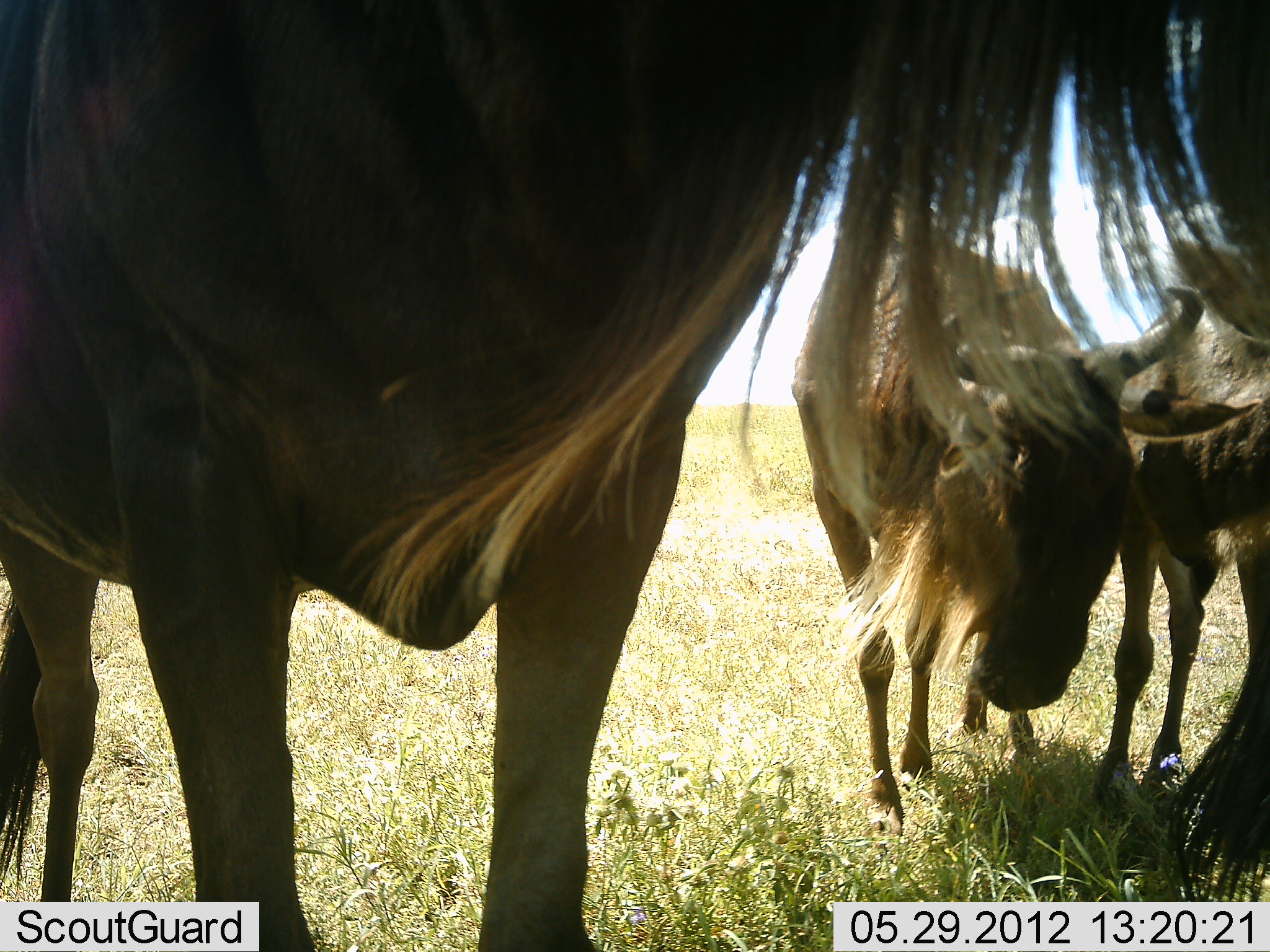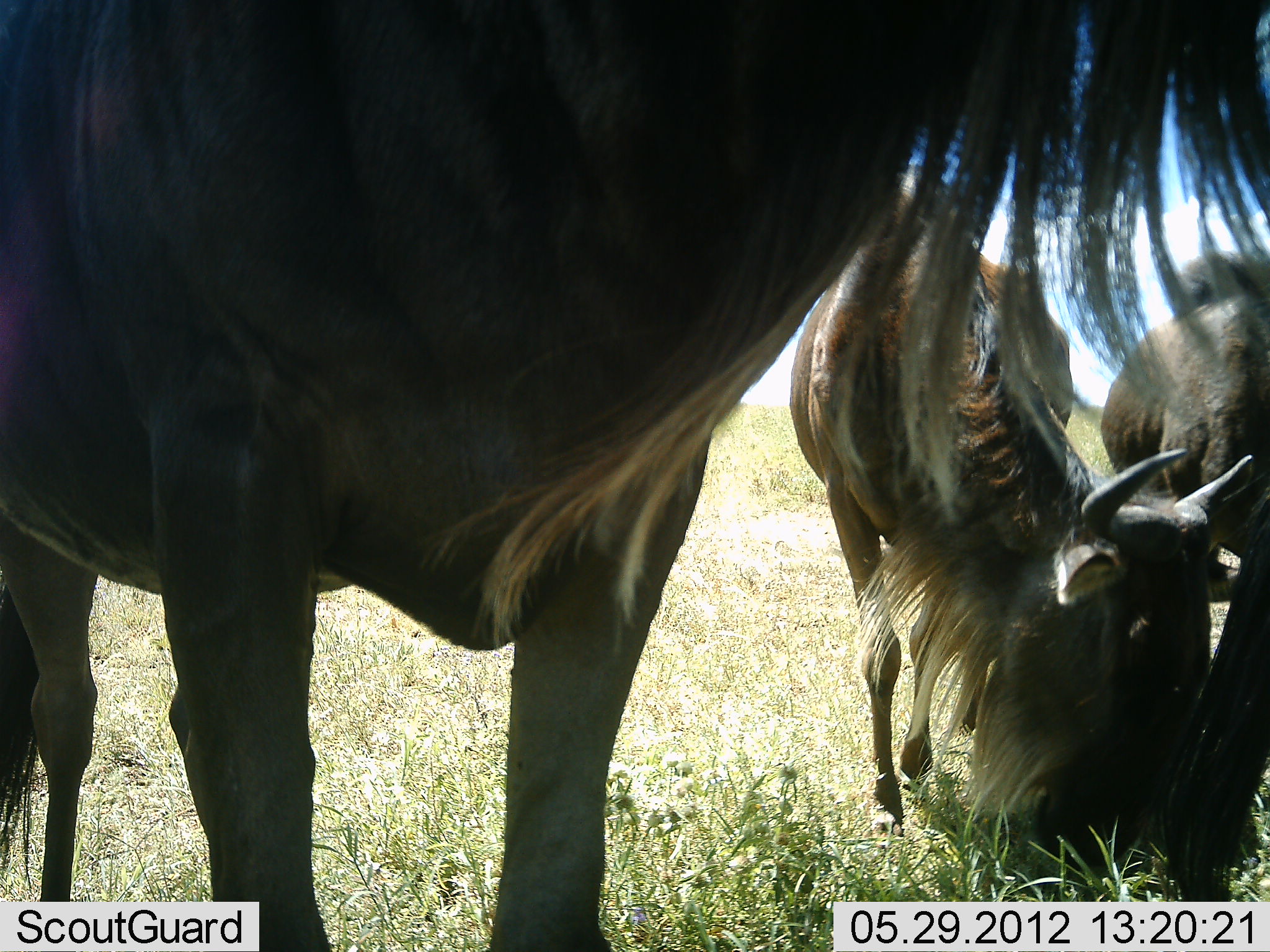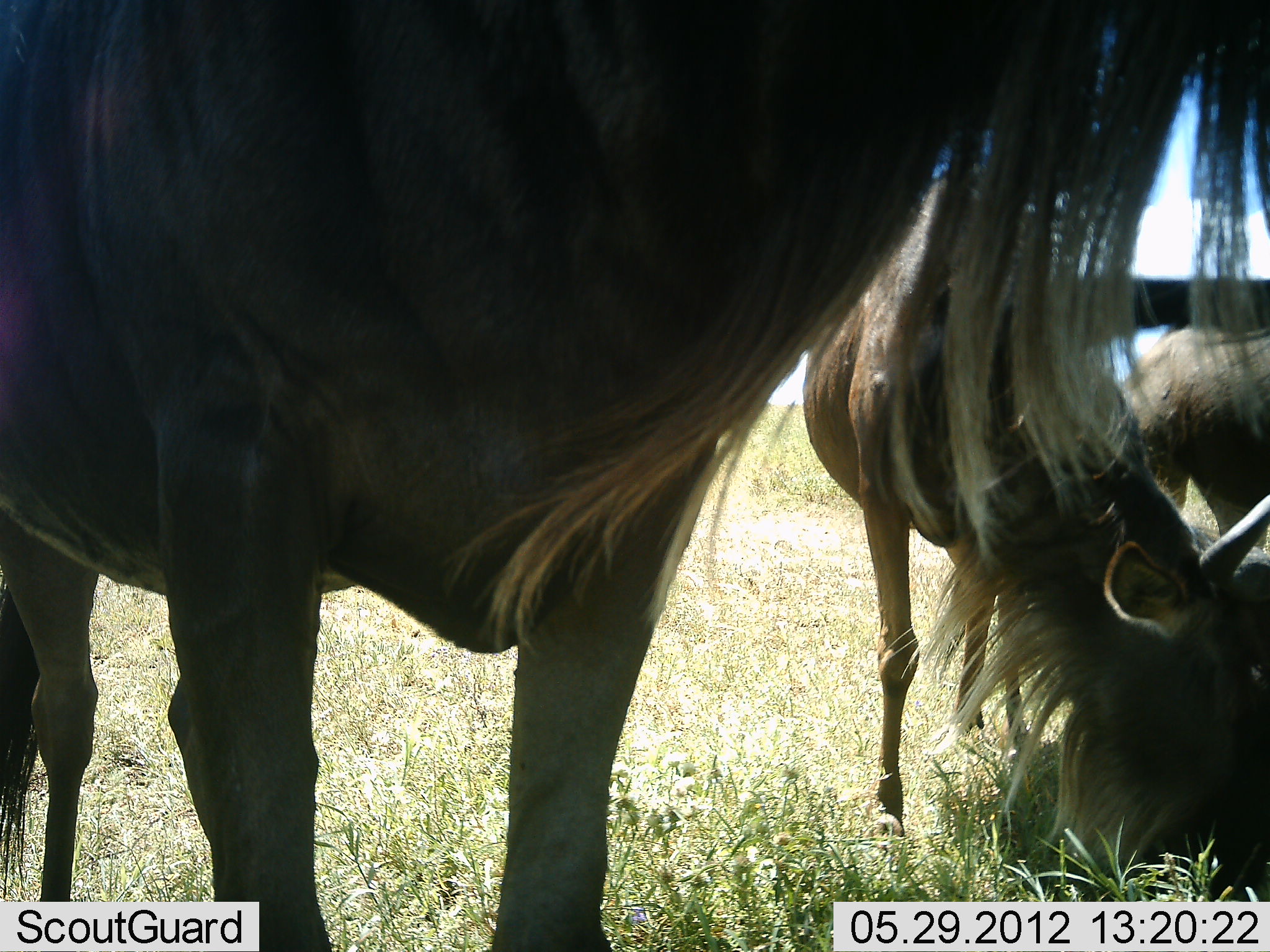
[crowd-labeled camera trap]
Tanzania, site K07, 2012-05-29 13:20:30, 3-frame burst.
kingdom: Animalia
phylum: Chordata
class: Mammalia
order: Artiodactyla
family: Bovidae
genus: Connochaetes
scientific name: Connochaetes taurinus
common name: blue wildebeest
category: wildebeest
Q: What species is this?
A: Wildebeest (blue wildebeest) (Connochaetes taurinus).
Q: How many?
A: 3.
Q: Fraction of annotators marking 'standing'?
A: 80%.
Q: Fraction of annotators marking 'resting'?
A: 10%.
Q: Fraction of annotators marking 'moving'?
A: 20%.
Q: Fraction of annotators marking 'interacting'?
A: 20%.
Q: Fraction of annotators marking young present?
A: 0%.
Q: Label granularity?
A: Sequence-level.